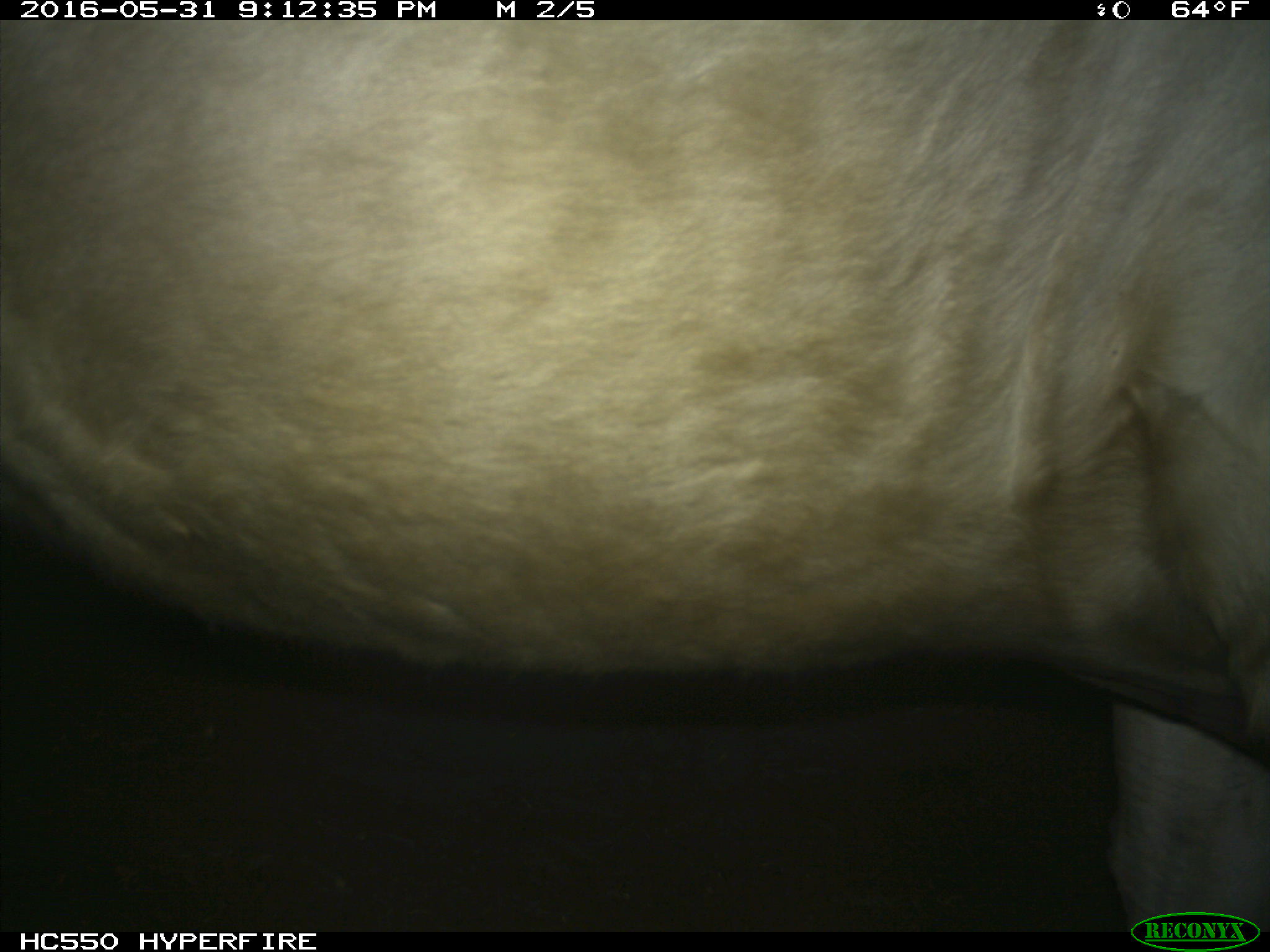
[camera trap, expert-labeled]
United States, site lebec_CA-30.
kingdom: Animalia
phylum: Chordata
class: Mammalia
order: Artiodactyla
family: Bovidae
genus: Bos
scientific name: Bos taurus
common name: domestic cow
Bos taurus (domestic cow).